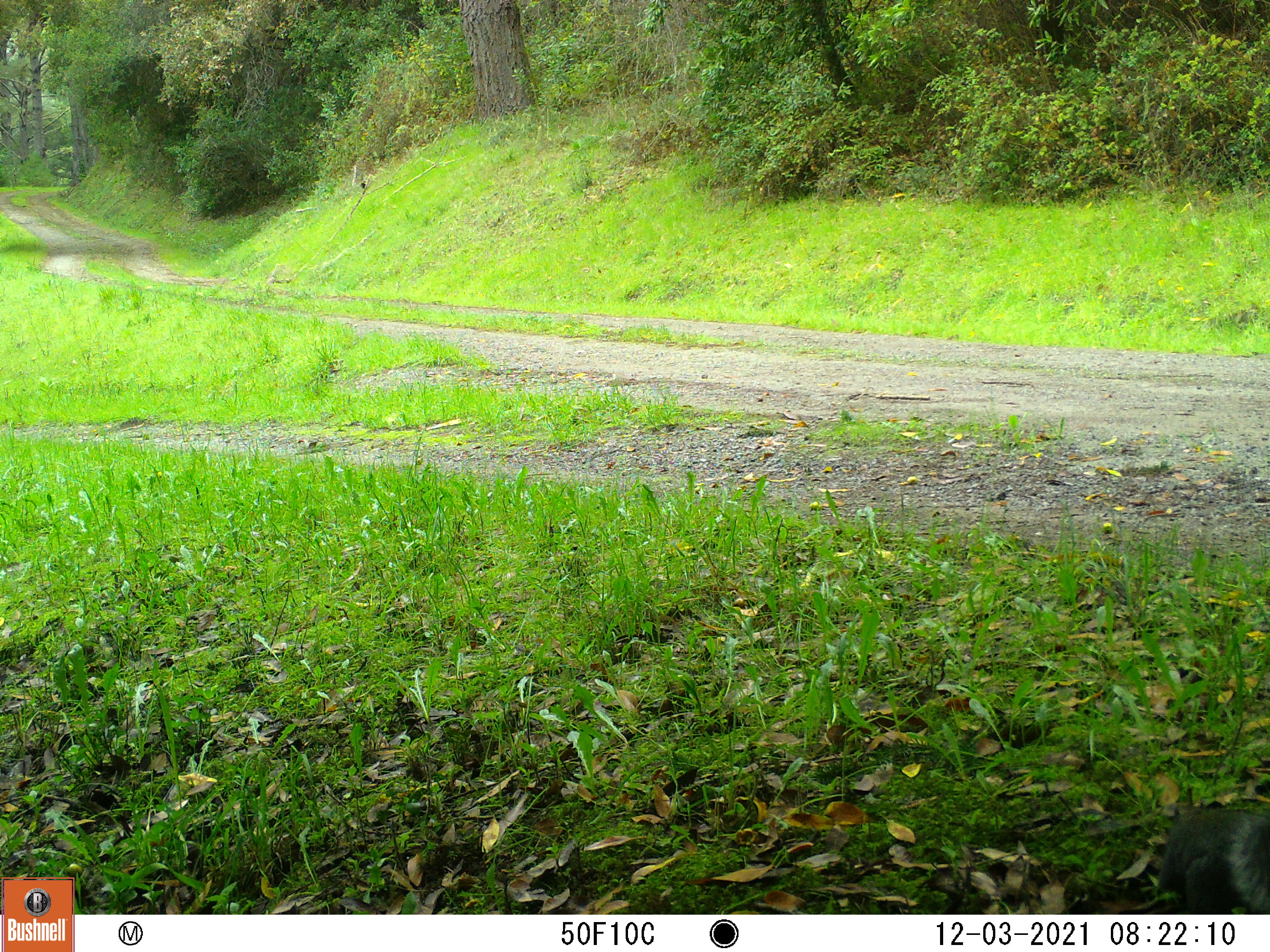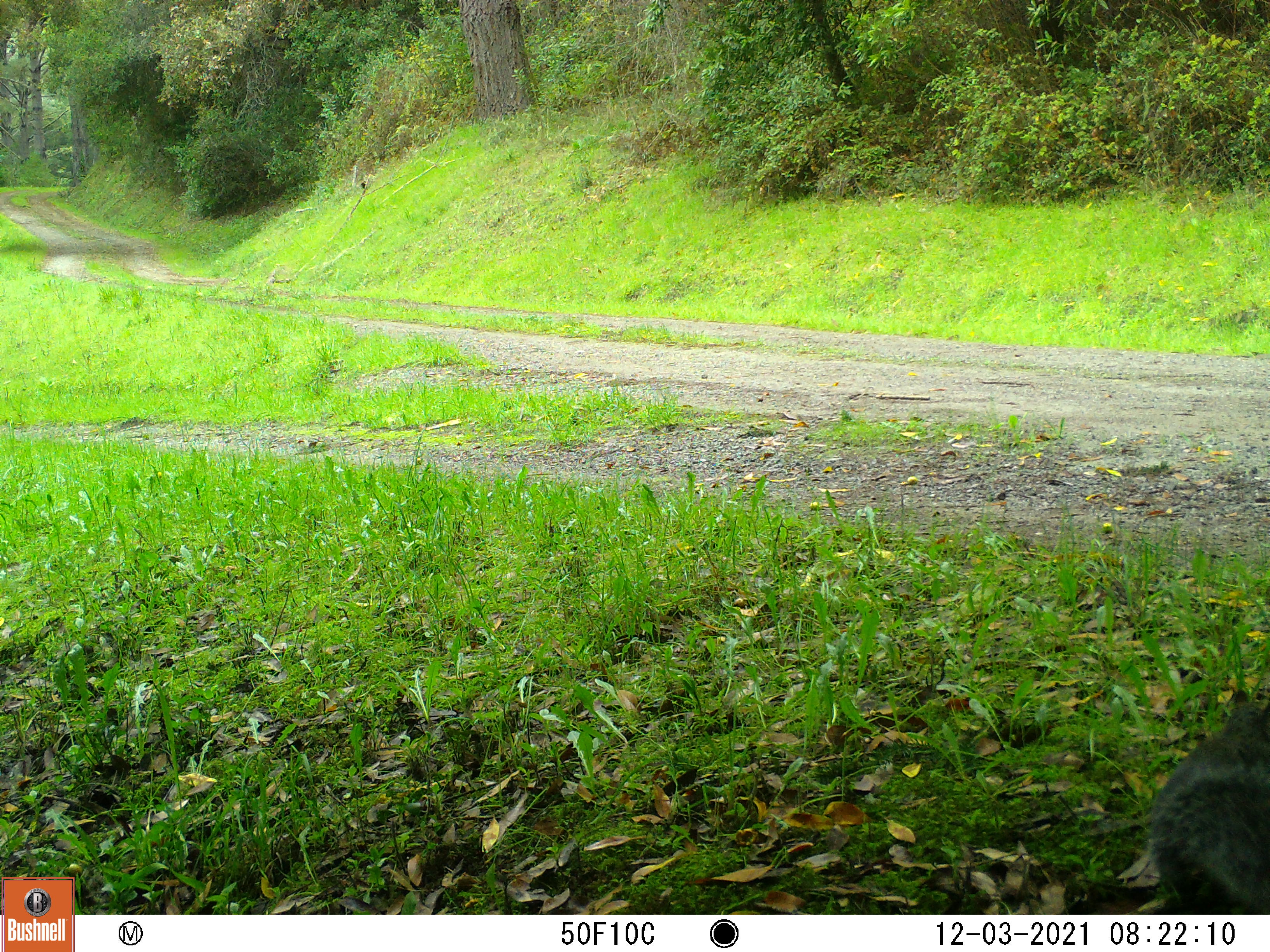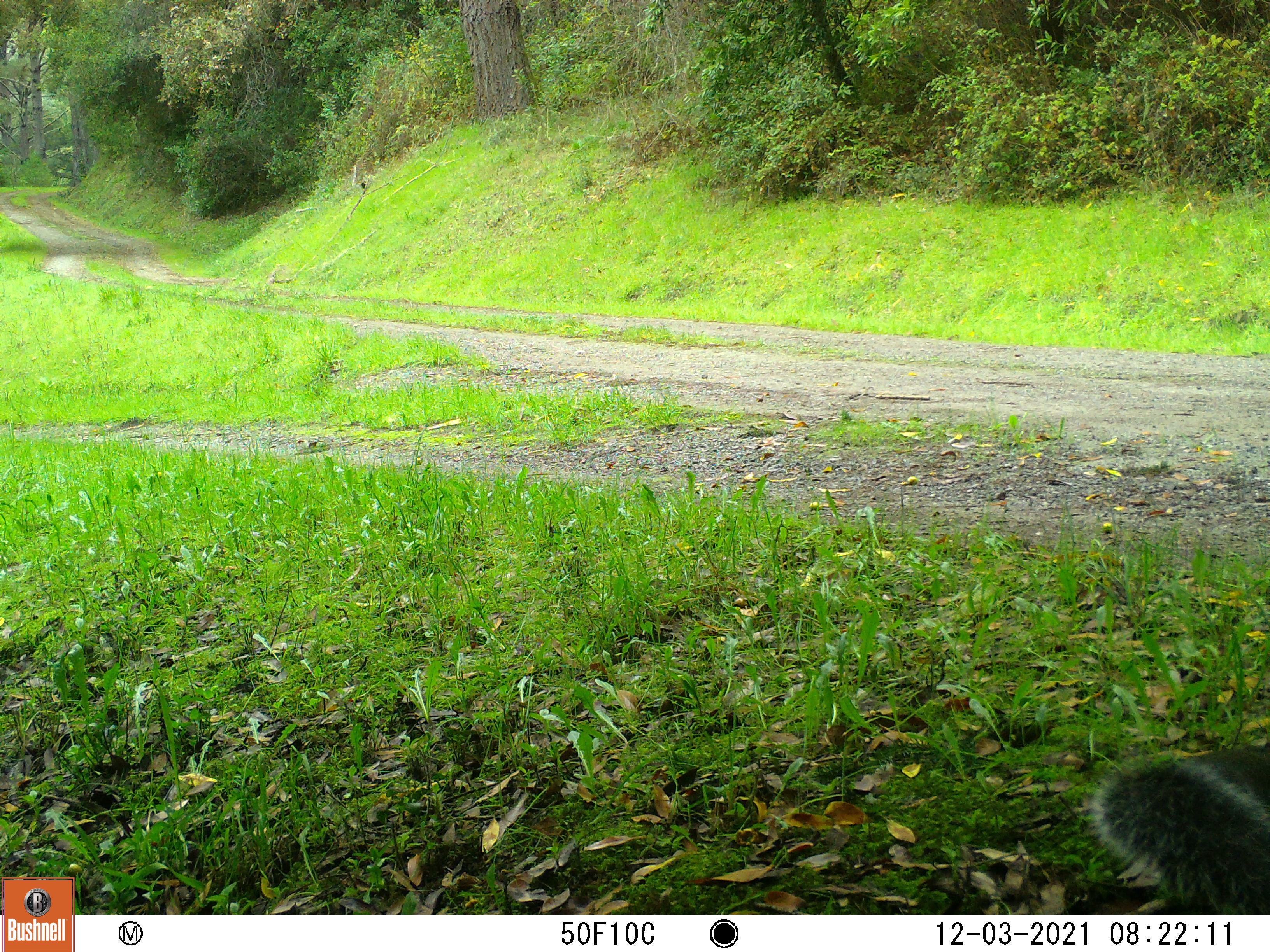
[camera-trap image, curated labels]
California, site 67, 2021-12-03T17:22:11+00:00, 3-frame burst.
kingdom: Animalia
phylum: Chordata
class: Mammalia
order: Rodentia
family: Sciuridae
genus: Sciurus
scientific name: Sciurus griseus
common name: western gray squirrel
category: western grey squirrel